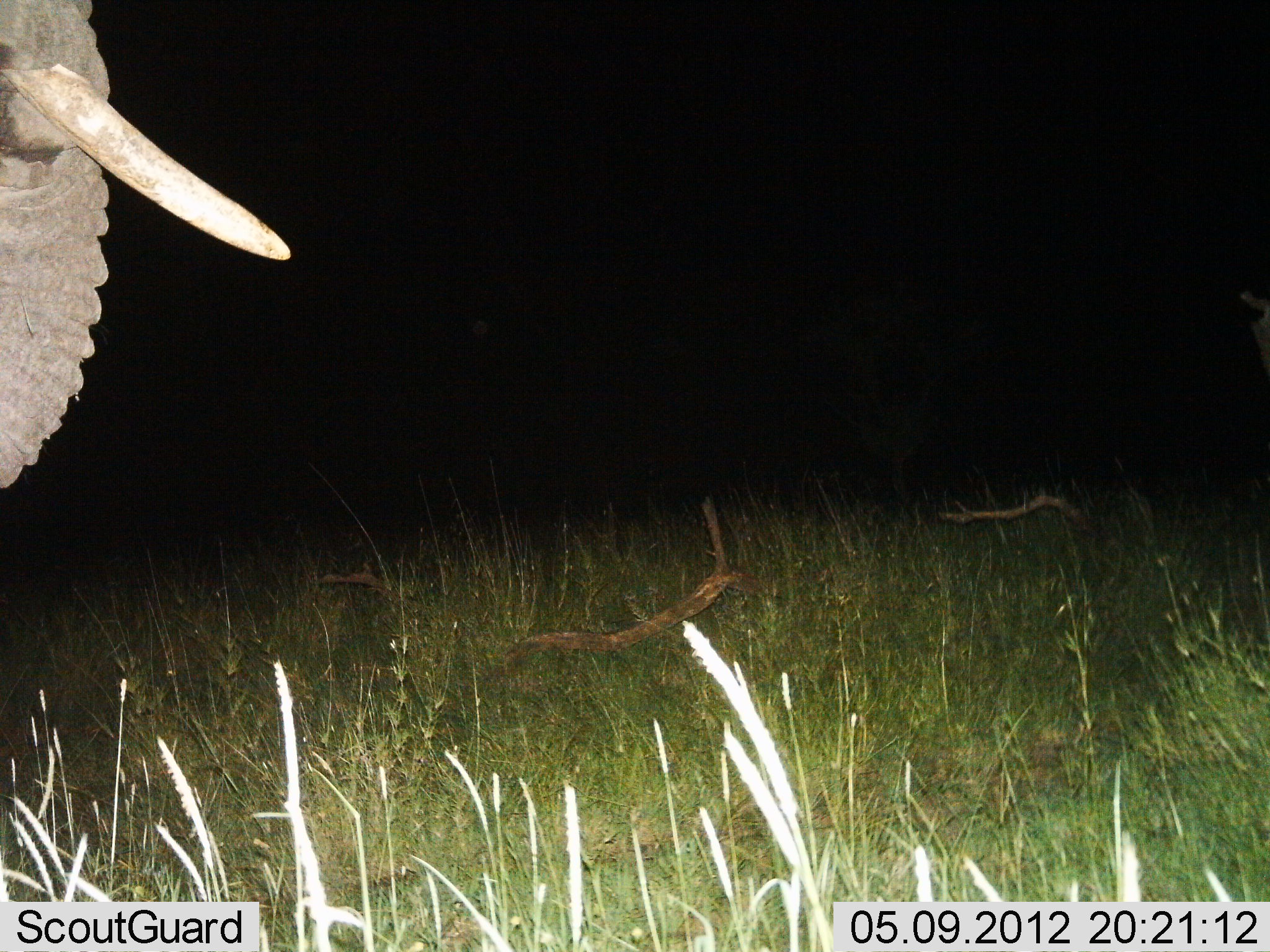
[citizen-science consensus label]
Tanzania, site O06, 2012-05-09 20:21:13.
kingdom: Animalia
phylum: Chordata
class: Mammalia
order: Proboscidea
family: Elephantidae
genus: Loxodonta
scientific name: Loxodonta africana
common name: african bush elephant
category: elephant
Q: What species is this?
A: Elephant (african bush elephant) (Loxodonta africana).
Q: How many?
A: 1.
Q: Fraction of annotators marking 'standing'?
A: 79%.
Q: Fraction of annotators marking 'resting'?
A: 0%.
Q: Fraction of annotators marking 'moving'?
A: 21%.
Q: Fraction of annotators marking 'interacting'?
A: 0%.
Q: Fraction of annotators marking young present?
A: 0%.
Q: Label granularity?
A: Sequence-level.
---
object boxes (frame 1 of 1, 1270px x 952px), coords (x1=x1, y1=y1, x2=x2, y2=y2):
animal: (x1=2, y1=0, x2=292, y2=498)